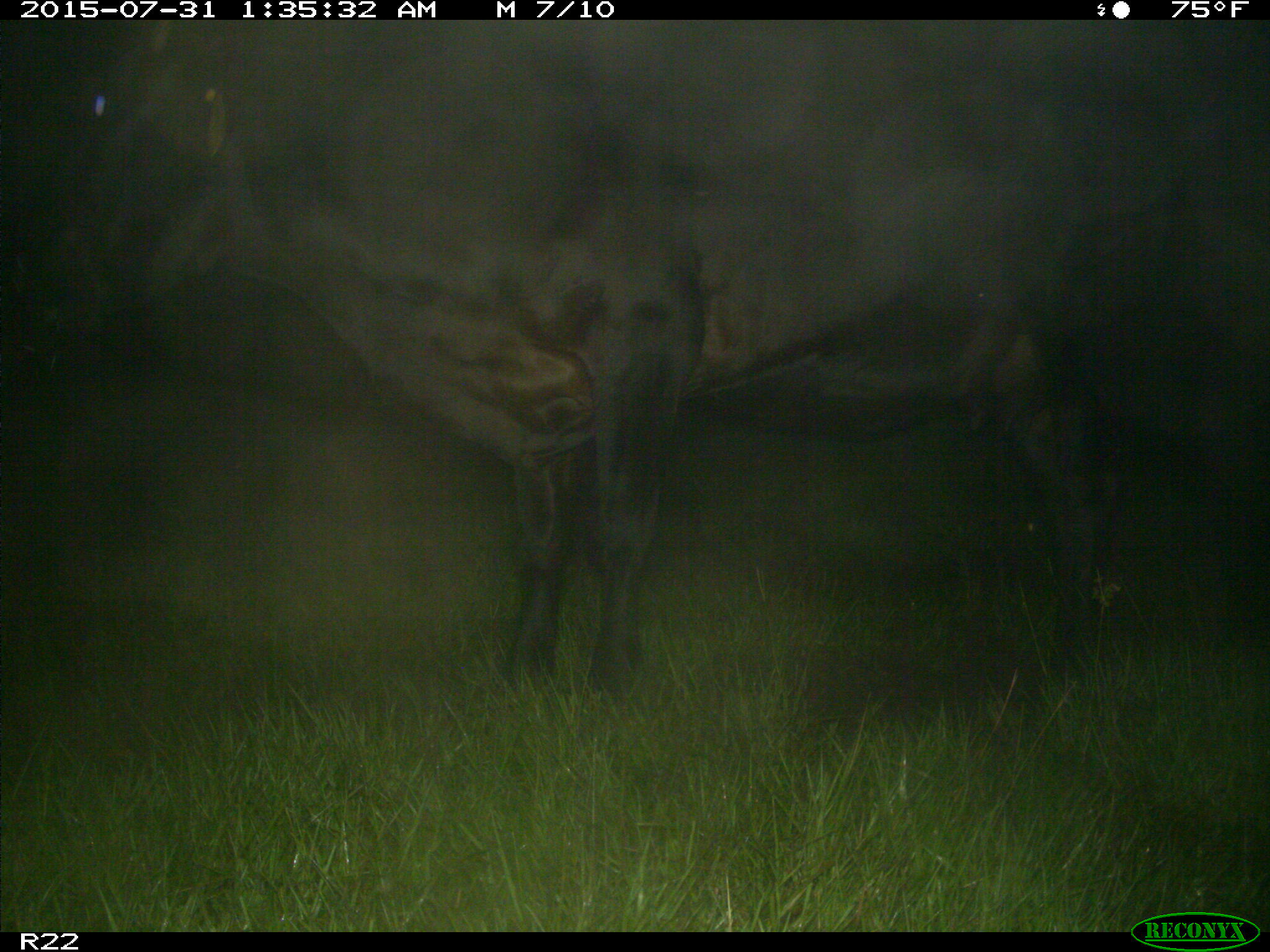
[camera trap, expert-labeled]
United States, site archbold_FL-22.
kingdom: Animalia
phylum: Chordata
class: Mammalia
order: Artiodactyla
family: Bovidae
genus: Bos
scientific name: Bos taurus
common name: domestic cow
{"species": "Bos taurus (domestic cow)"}